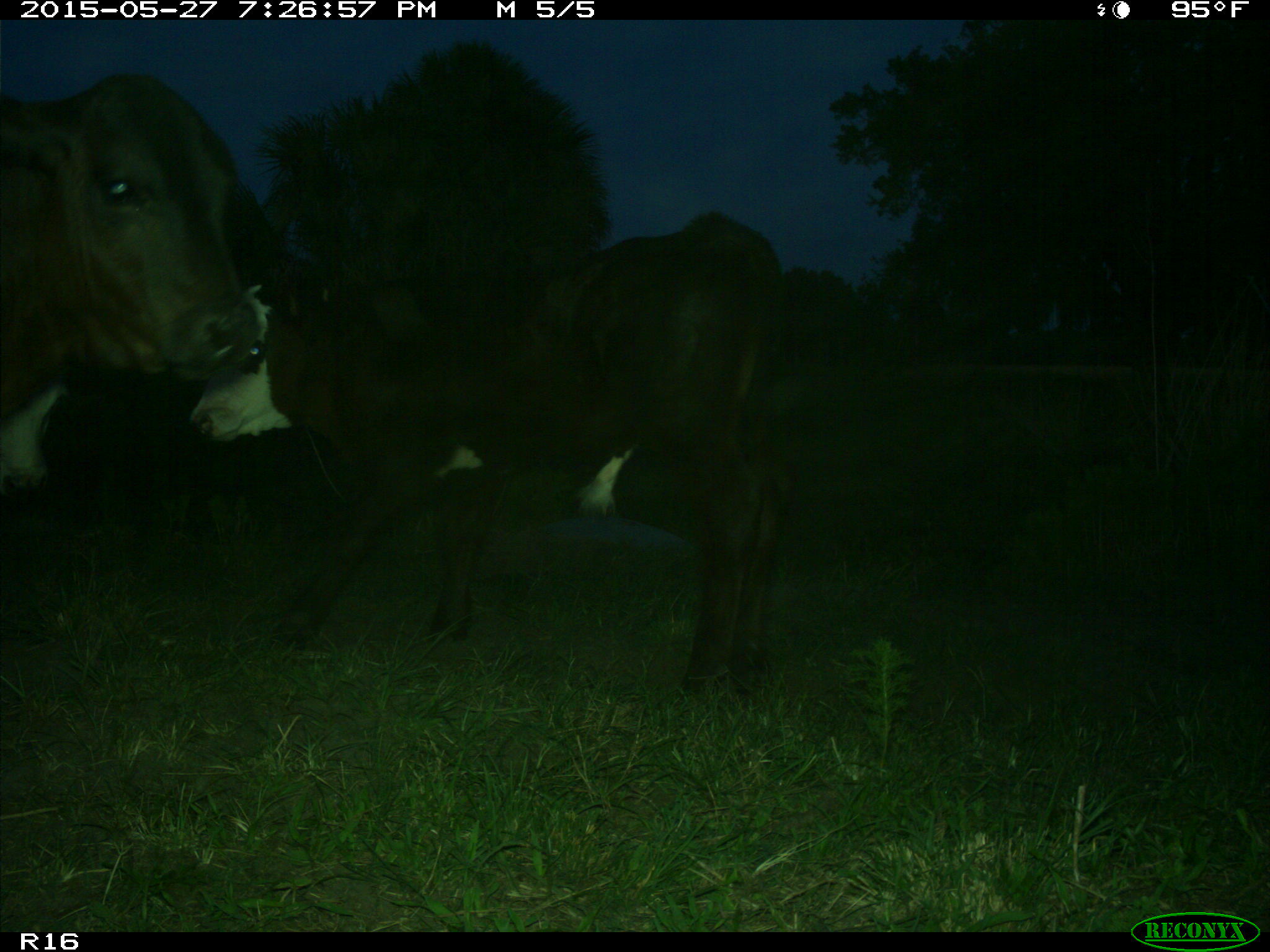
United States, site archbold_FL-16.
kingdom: Animalia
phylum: Chordata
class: Mammalia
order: Artiodactyla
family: Bovidae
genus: Bos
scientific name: Bos taurus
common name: domestic cow